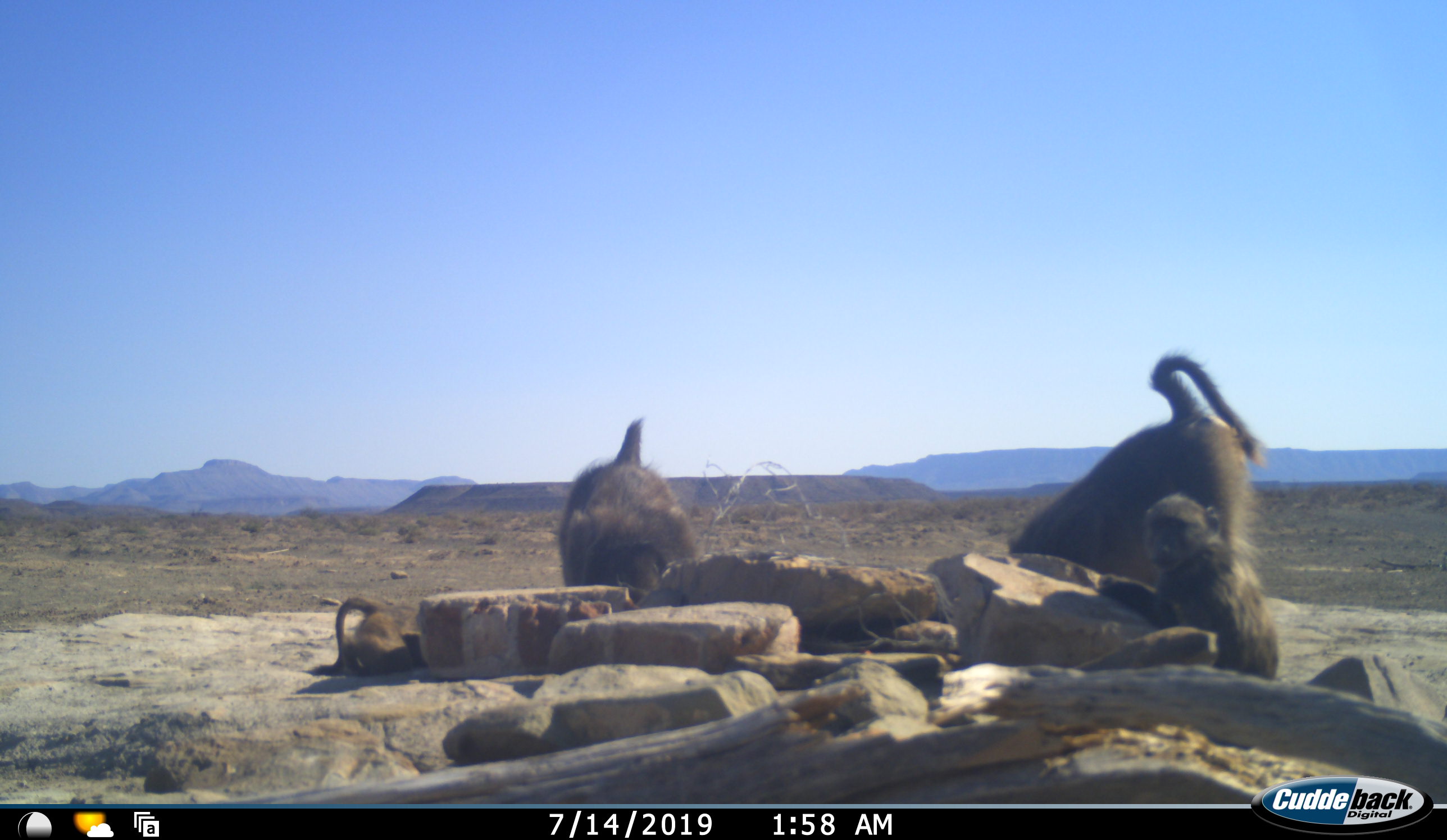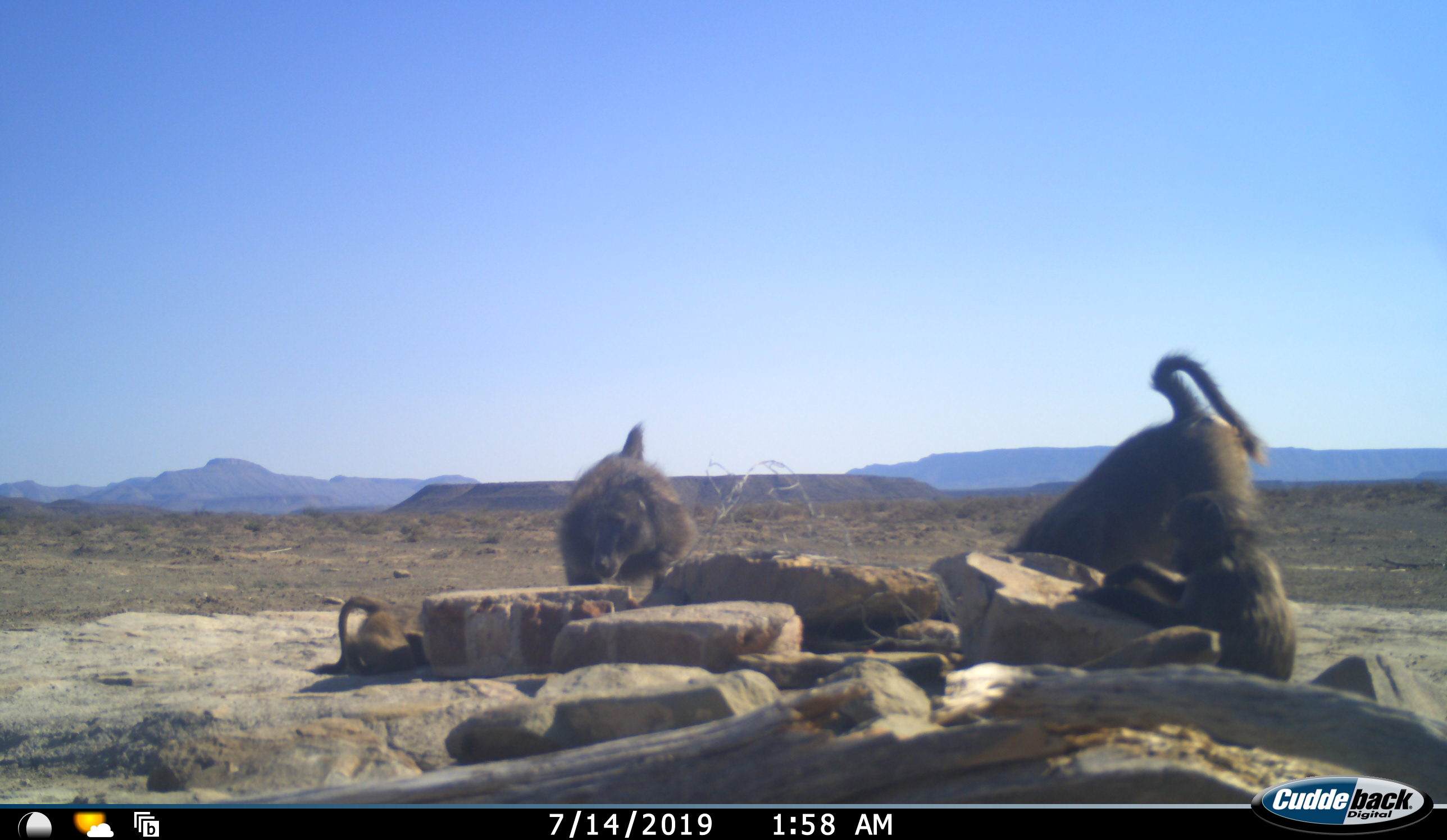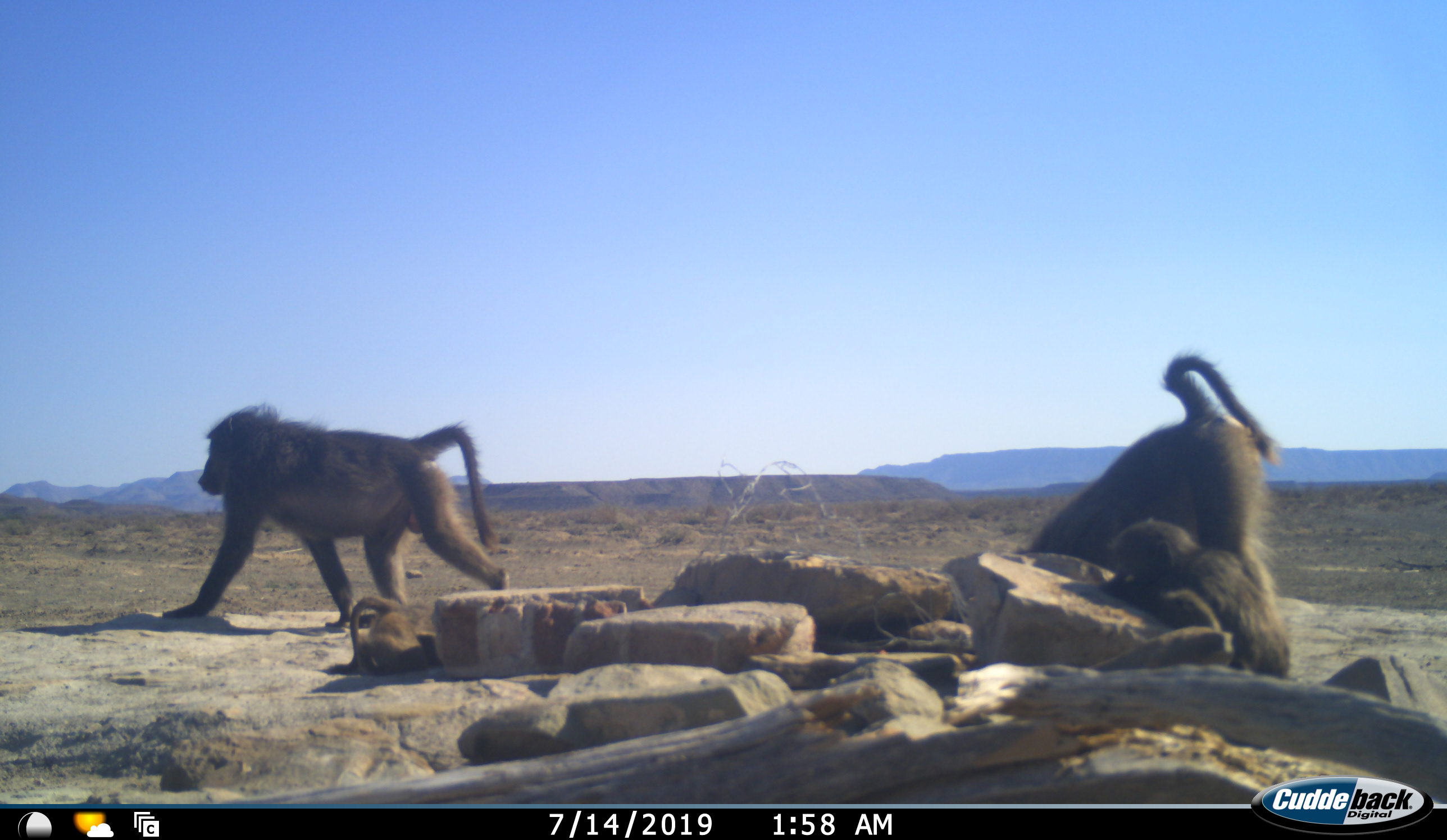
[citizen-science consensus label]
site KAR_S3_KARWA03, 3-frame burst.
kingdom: Animalia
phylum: Chordata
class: Mammalia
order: Primates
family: Cercopithecidae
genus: Papio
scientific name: Papio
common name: baboon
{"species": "baboon (Papio)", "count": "4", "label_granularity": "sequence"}